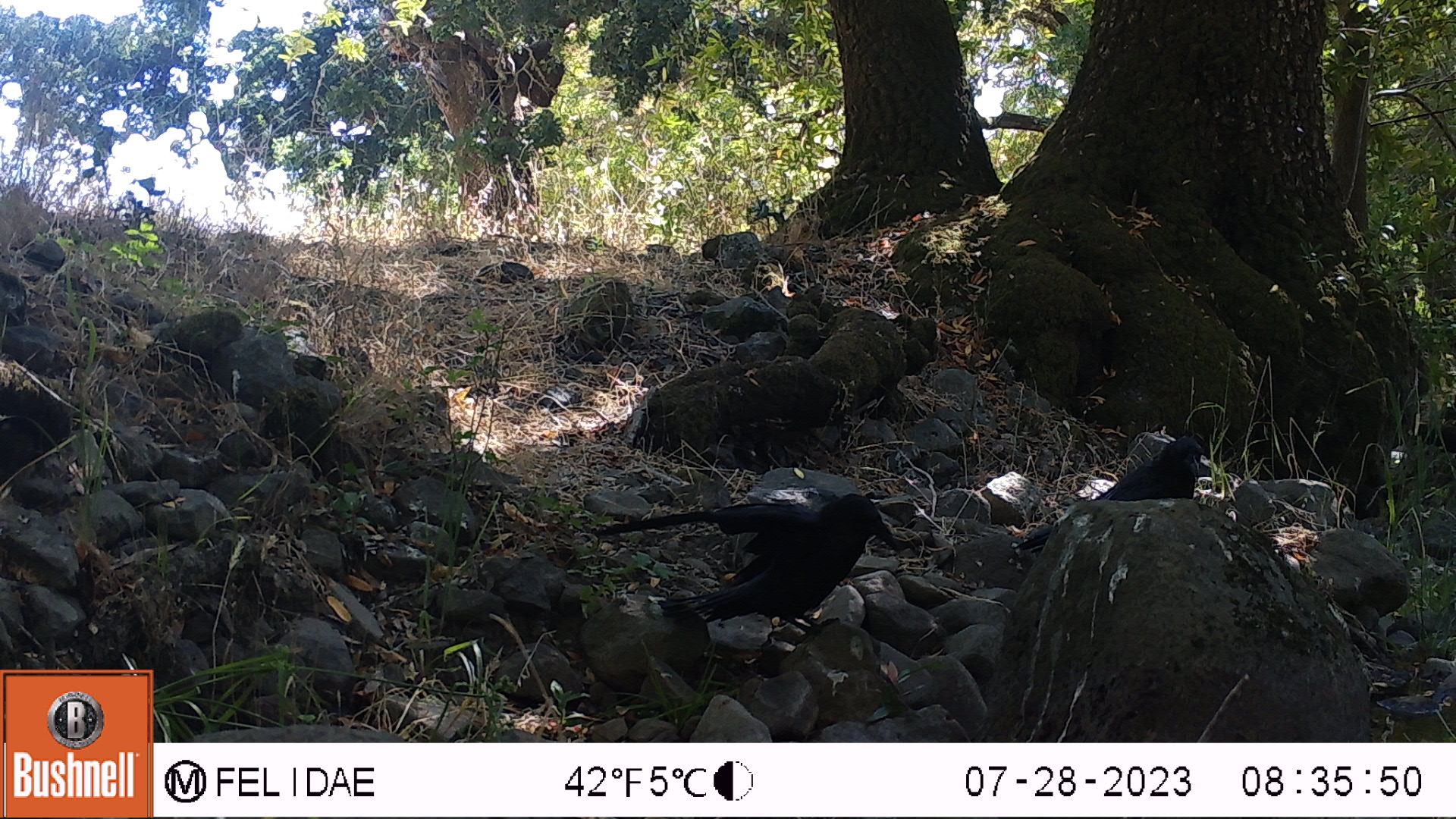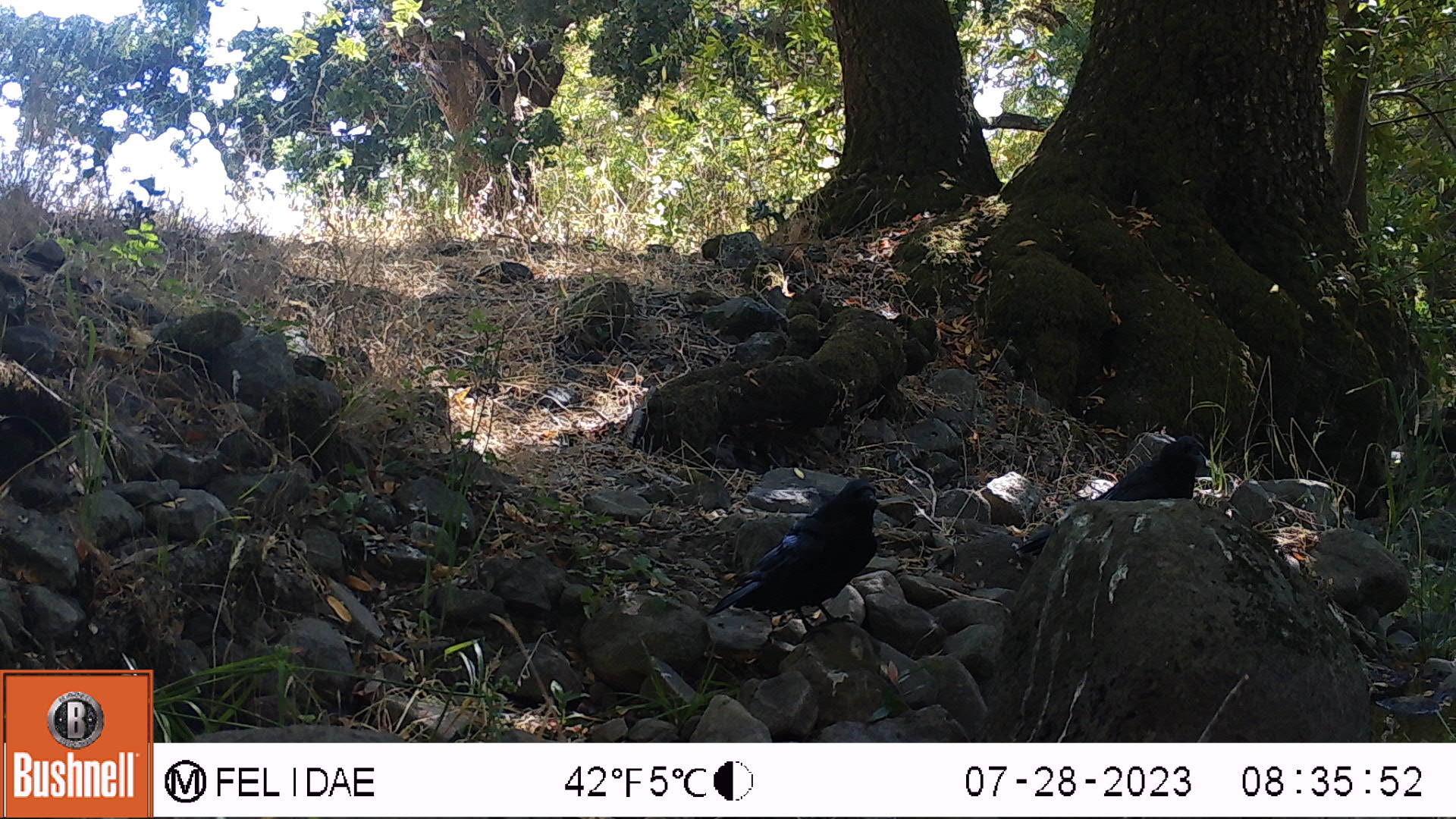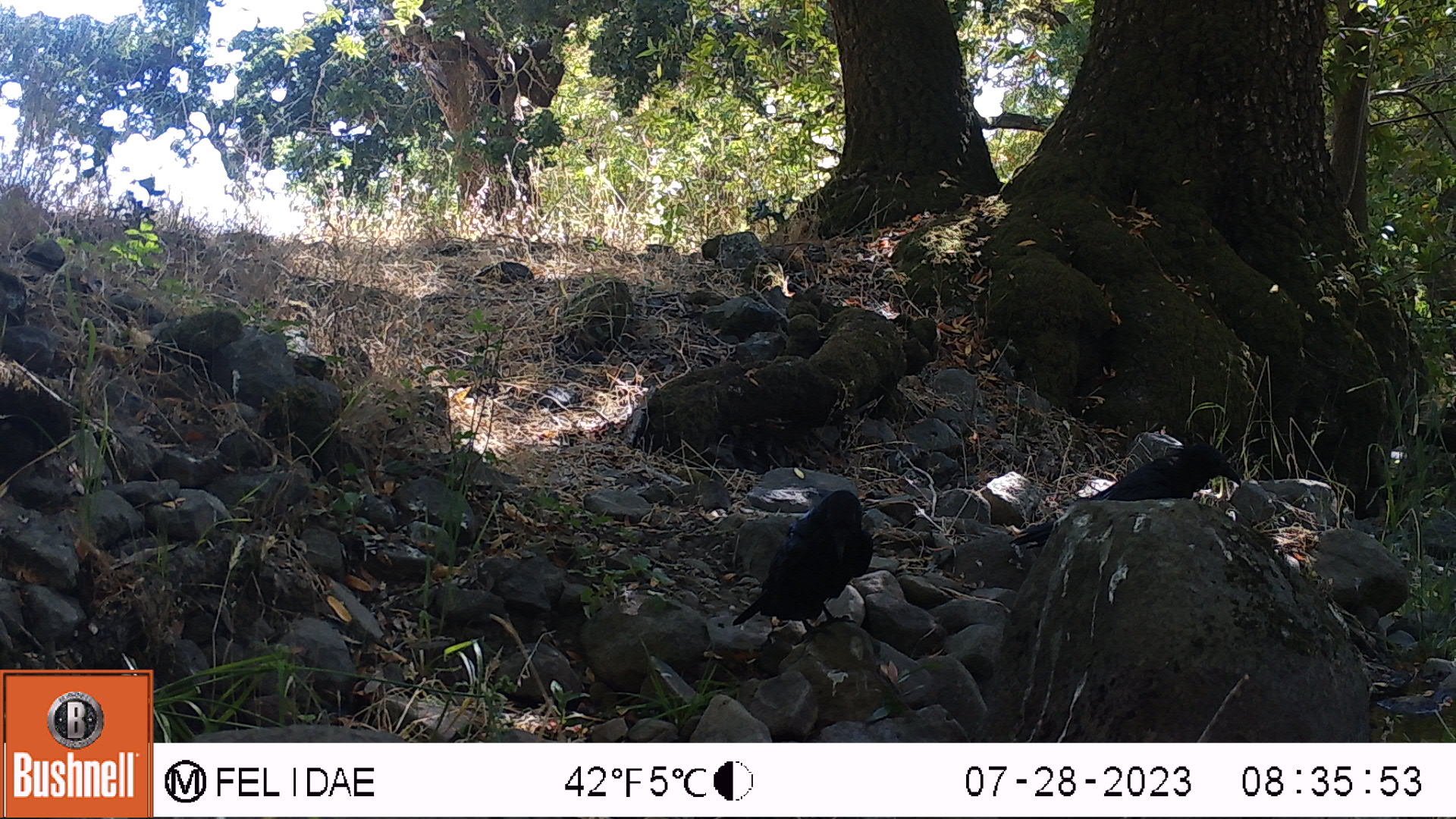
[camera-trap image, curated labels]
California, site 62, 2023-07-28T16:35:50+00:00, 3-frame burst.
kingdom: Animalia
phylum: Chordata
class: Aves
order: Passeriformes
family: Corvidae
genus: Corvus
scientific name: Corvus brachyrhynchos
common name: american crow